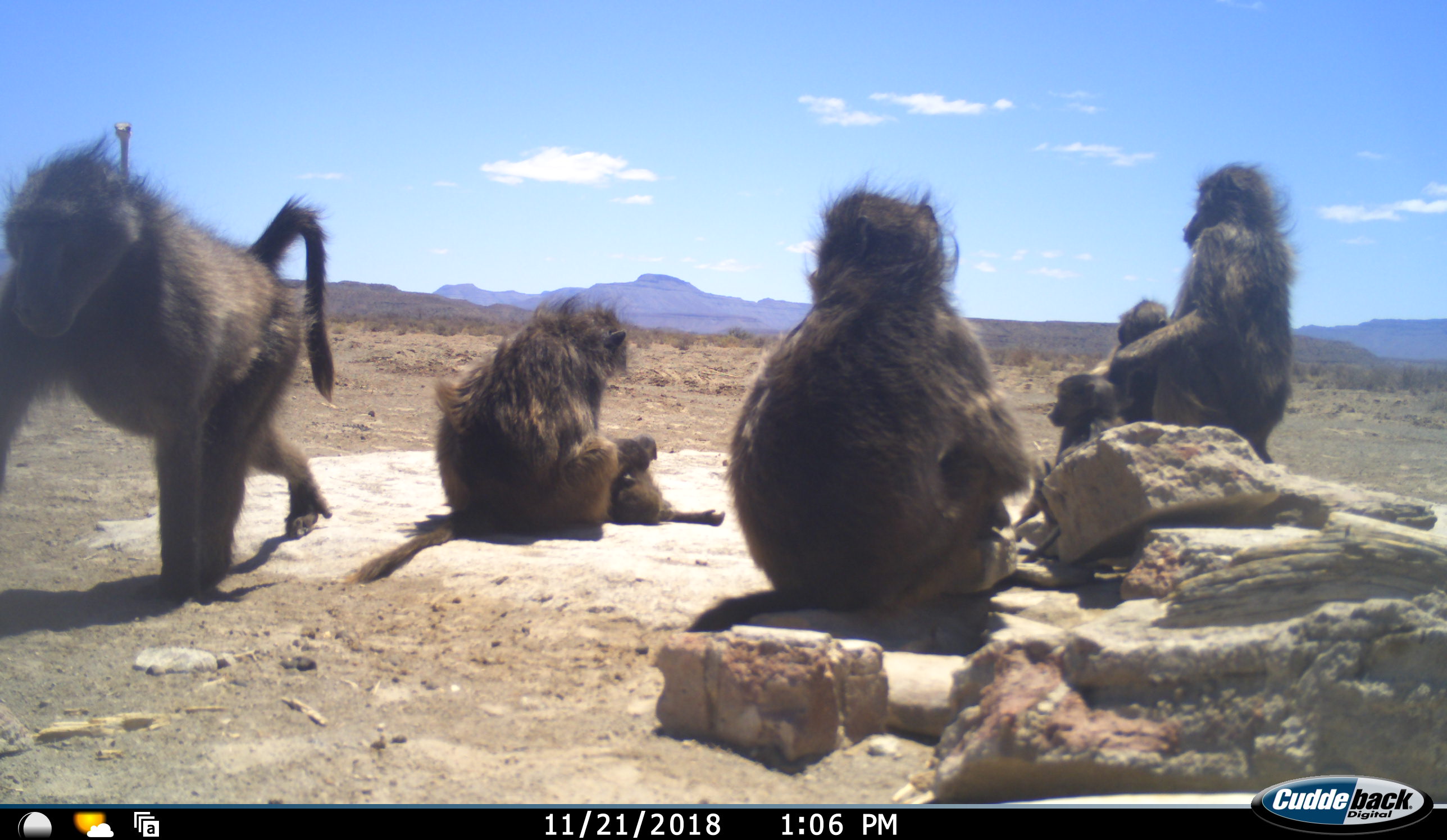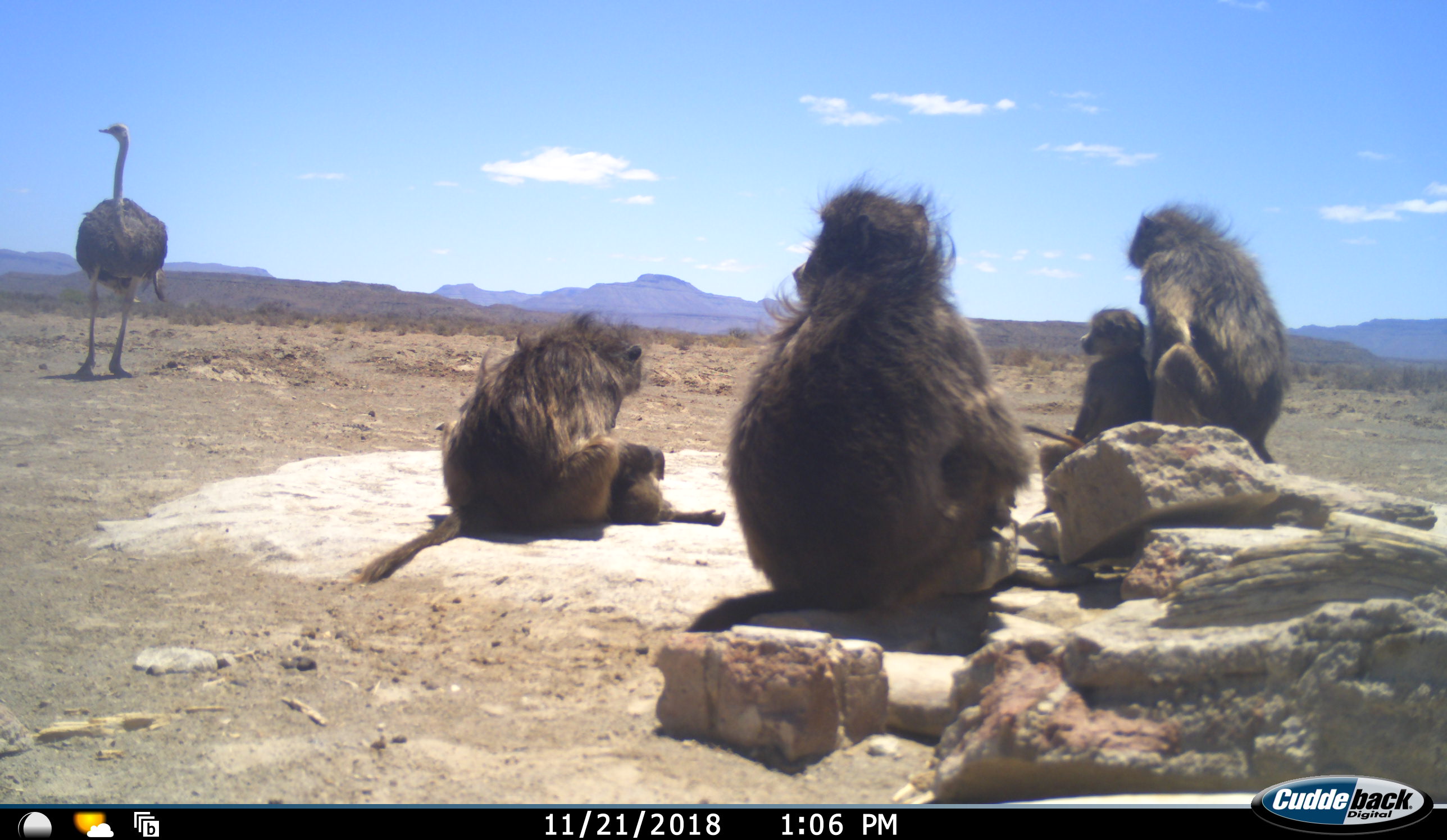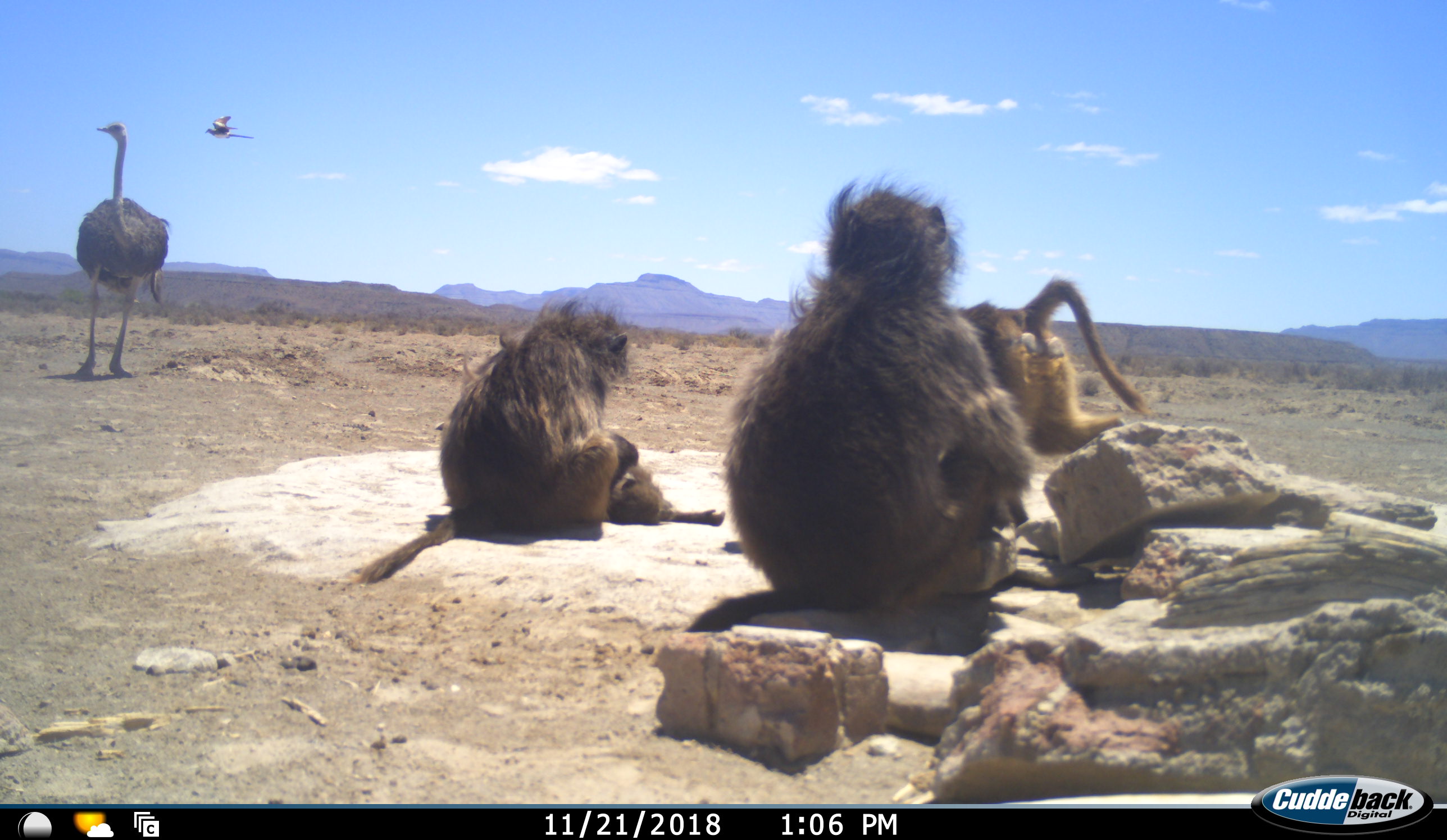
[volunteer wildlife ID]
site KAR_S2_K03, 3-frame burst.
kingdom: Animalia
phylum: Chordata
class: Mammalia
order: Primates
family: Cercopithecidae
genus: Papio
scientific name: Papio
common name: baboon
Baboon (Papio), count 7. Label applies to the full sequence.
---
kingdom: Animalia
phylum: Chordata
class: Aves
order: Struthioniformes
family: Struthionidae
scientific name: Struthionidae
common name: ostrich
Ostrich (Struthionidae), count 1. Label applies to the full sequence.